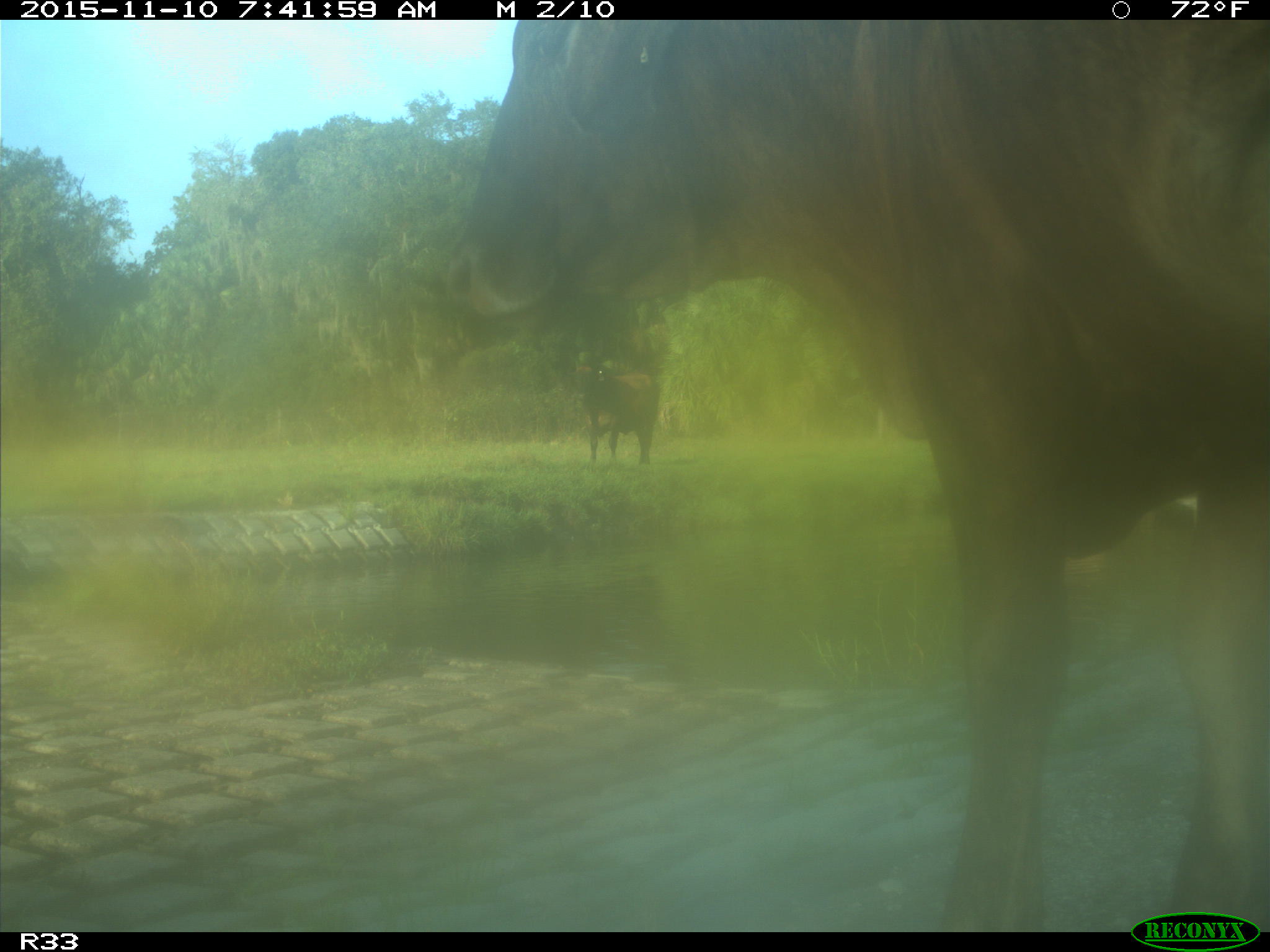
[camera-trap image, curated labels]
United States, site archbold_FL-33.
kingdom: Animalia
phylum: Chordata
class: Mammalia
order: Artiodactyla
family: Bovidae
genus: Bos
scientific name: Bos taurus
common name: domestic cow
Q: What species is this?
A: Bos taurus (domestic cow).